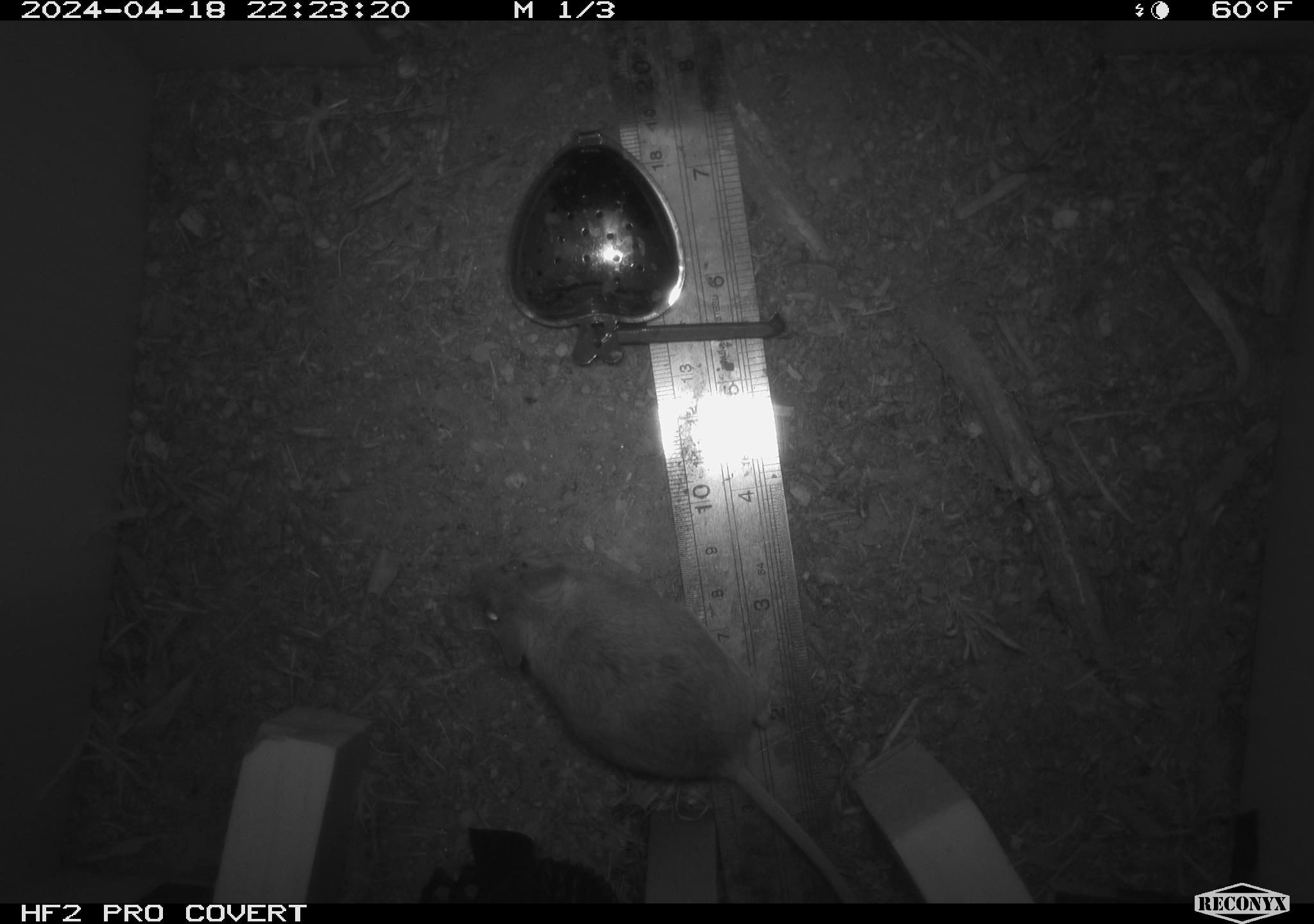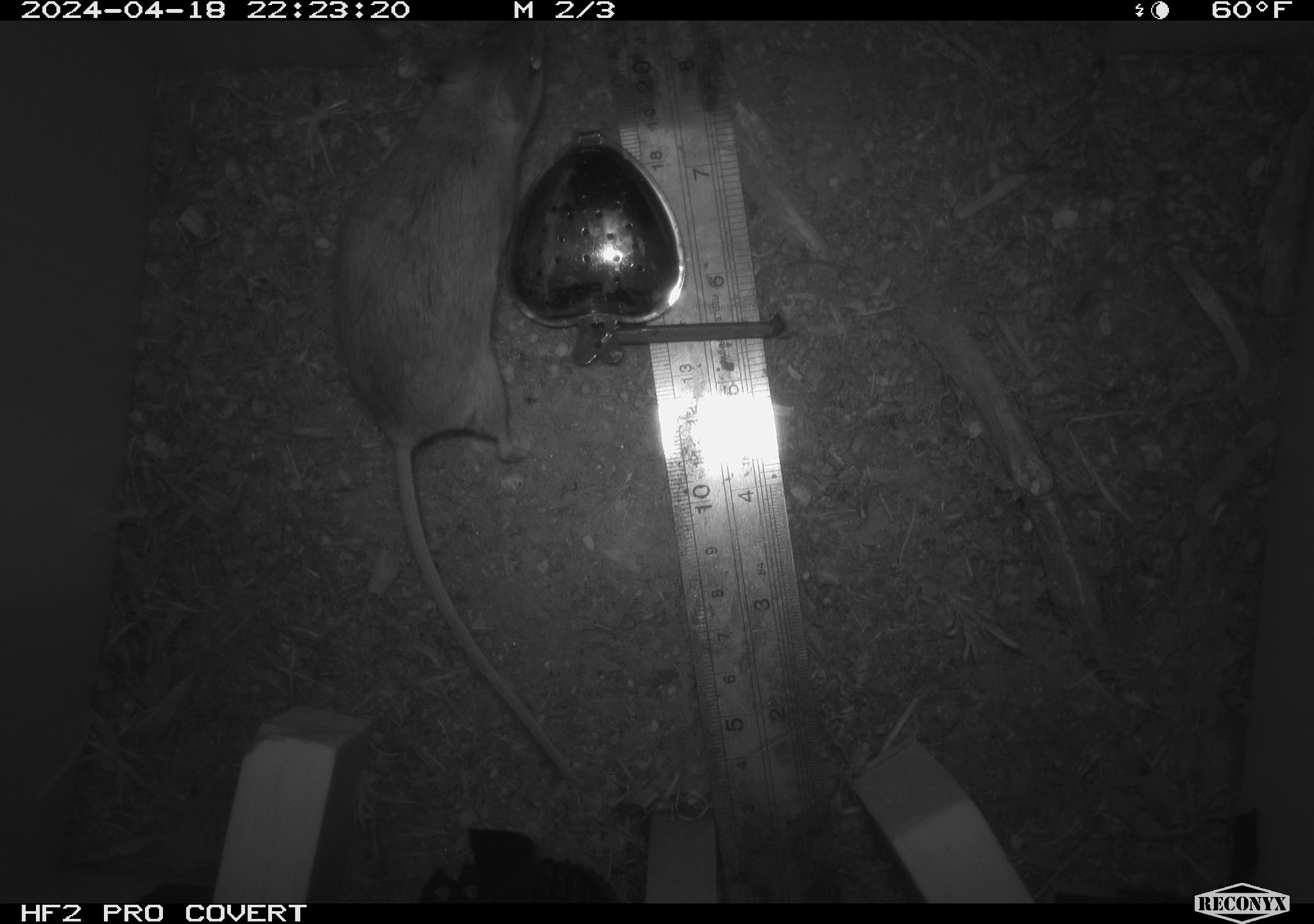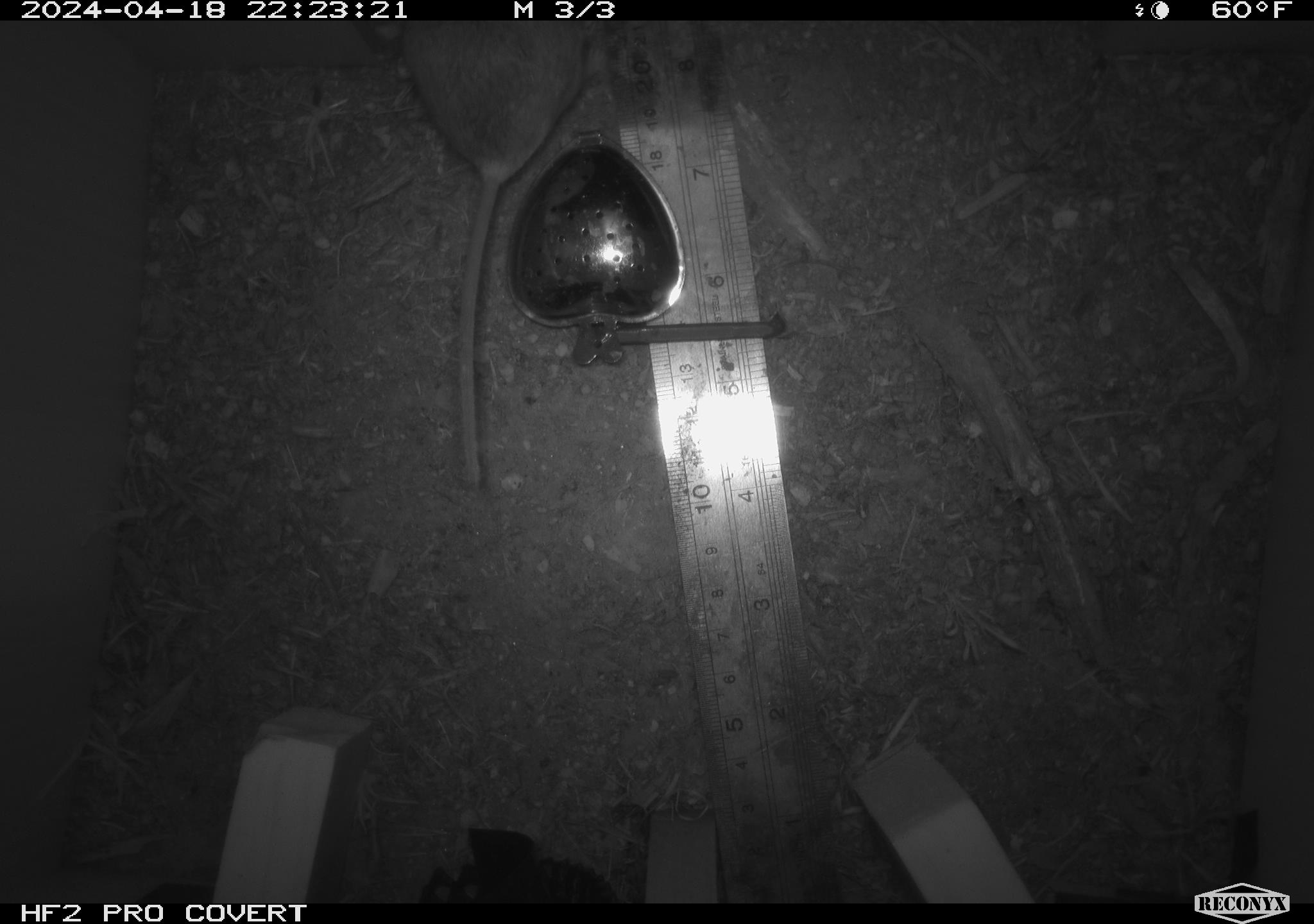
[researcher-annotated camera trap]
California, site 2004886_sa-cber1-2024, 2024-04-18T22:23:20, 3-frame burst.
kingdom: Animalia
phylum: Chordata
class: Mammalia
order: Rodentia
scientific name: Rodentia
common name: mouse species